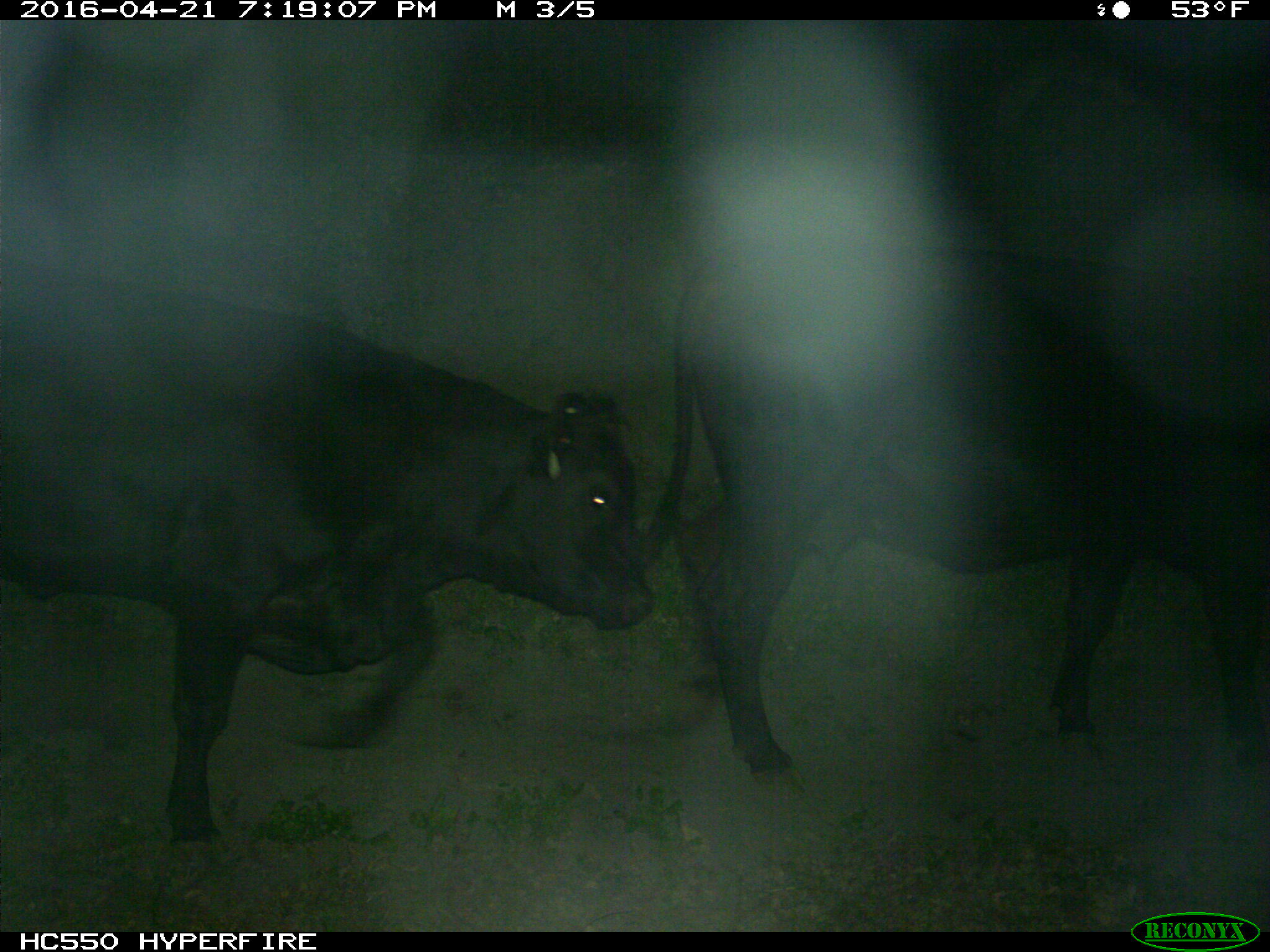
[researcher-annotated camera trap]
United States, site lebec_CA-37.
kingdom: Animalia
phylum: Chordata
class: Mammalia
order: Artiodactyla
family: Bovidae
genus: Bos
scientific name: Bos taurus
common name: domestic cow